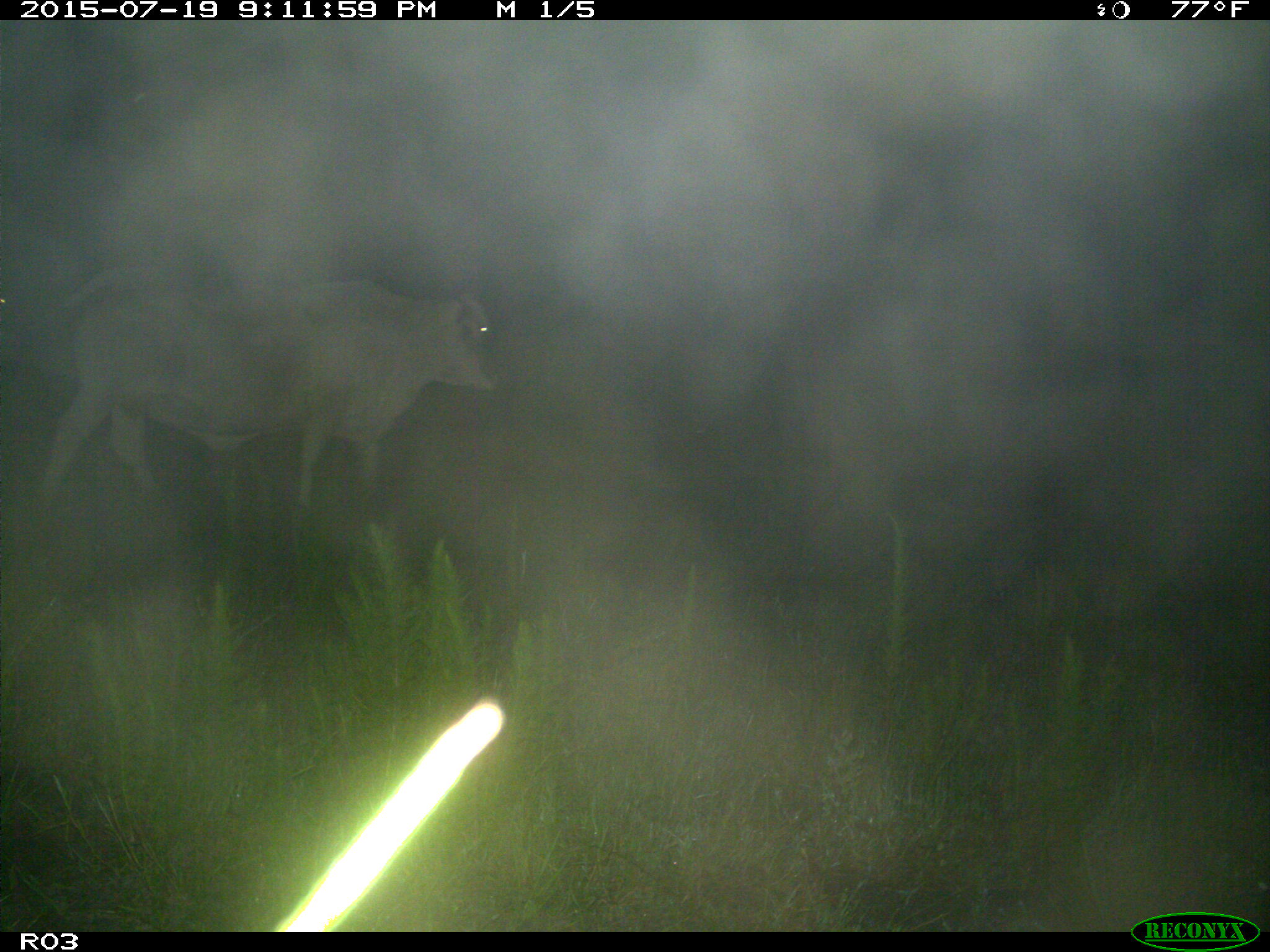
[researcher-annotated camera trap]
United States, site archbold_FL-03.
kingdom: Animalia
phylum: Chordata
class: Mammalia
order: Artiodactyla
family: Bovidae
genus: Bos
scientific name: Bos taurus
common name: domestic cow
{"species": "Bos taurus (domestic cow)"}